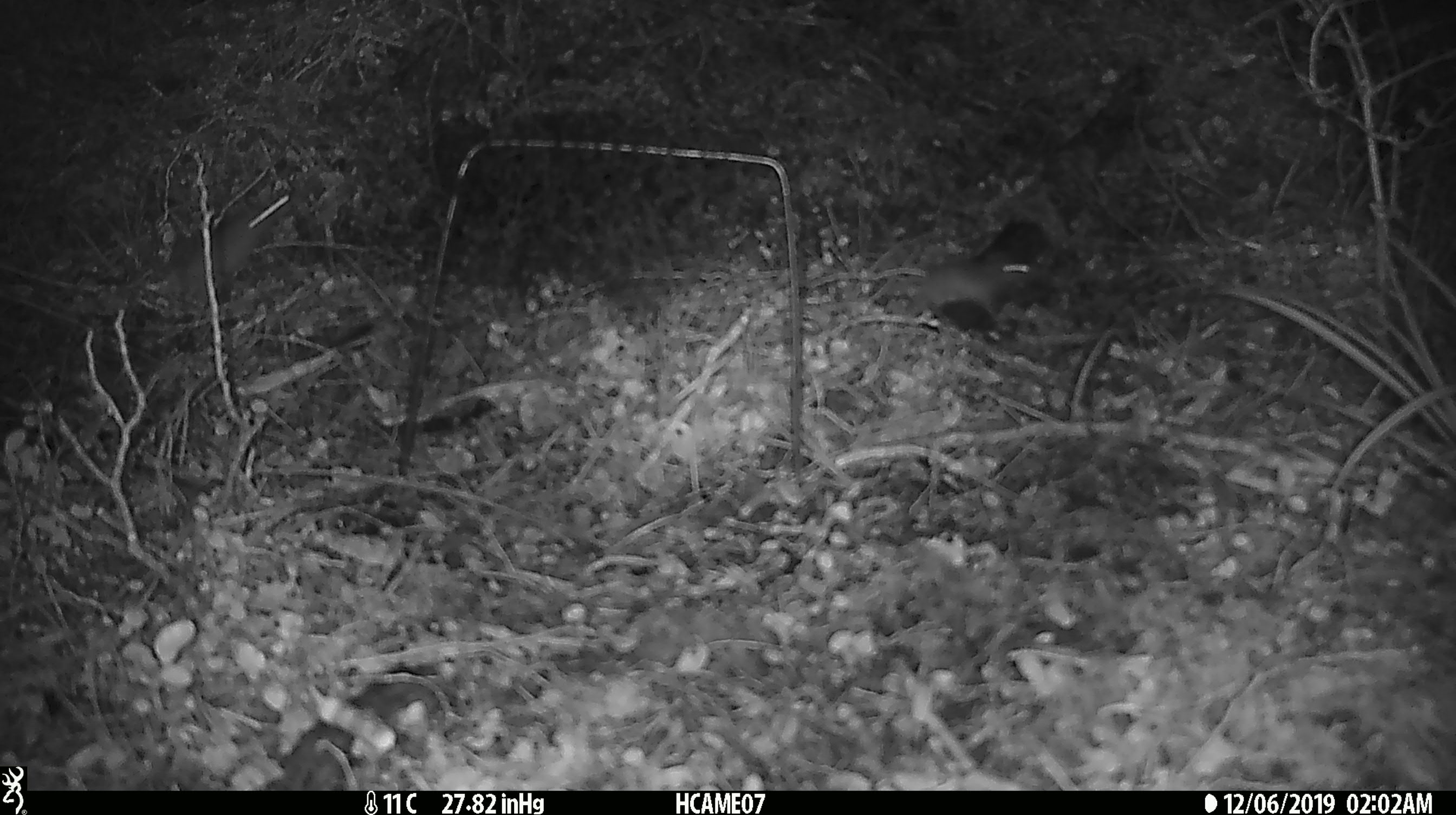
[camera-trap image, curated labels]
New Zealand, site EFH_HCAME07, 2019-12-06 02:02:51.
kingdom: Animalia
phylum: Chordata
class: Mammalia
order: Rodentia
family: Muridae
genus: Mus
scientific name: Mus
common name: mouse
Mouse (Mus).